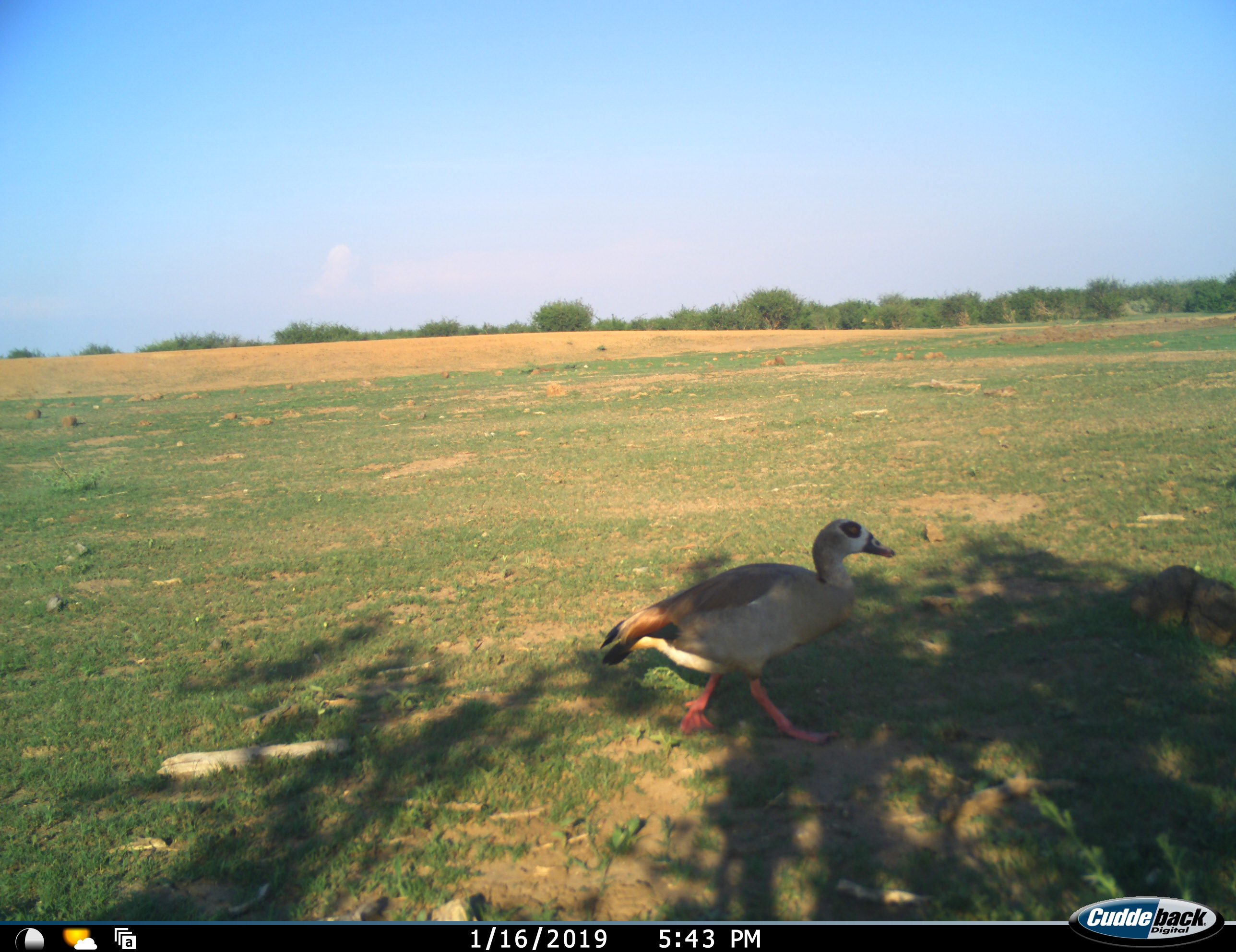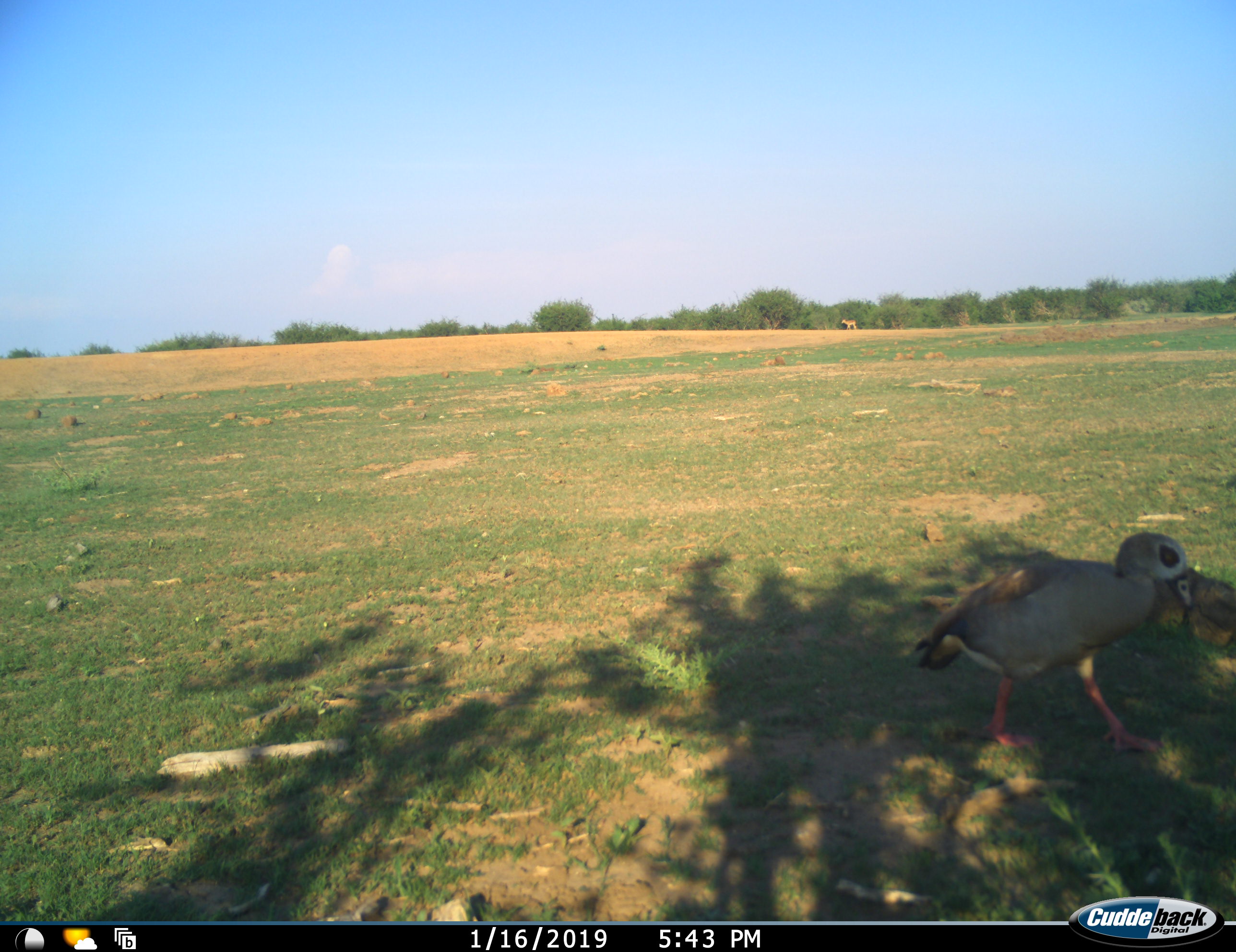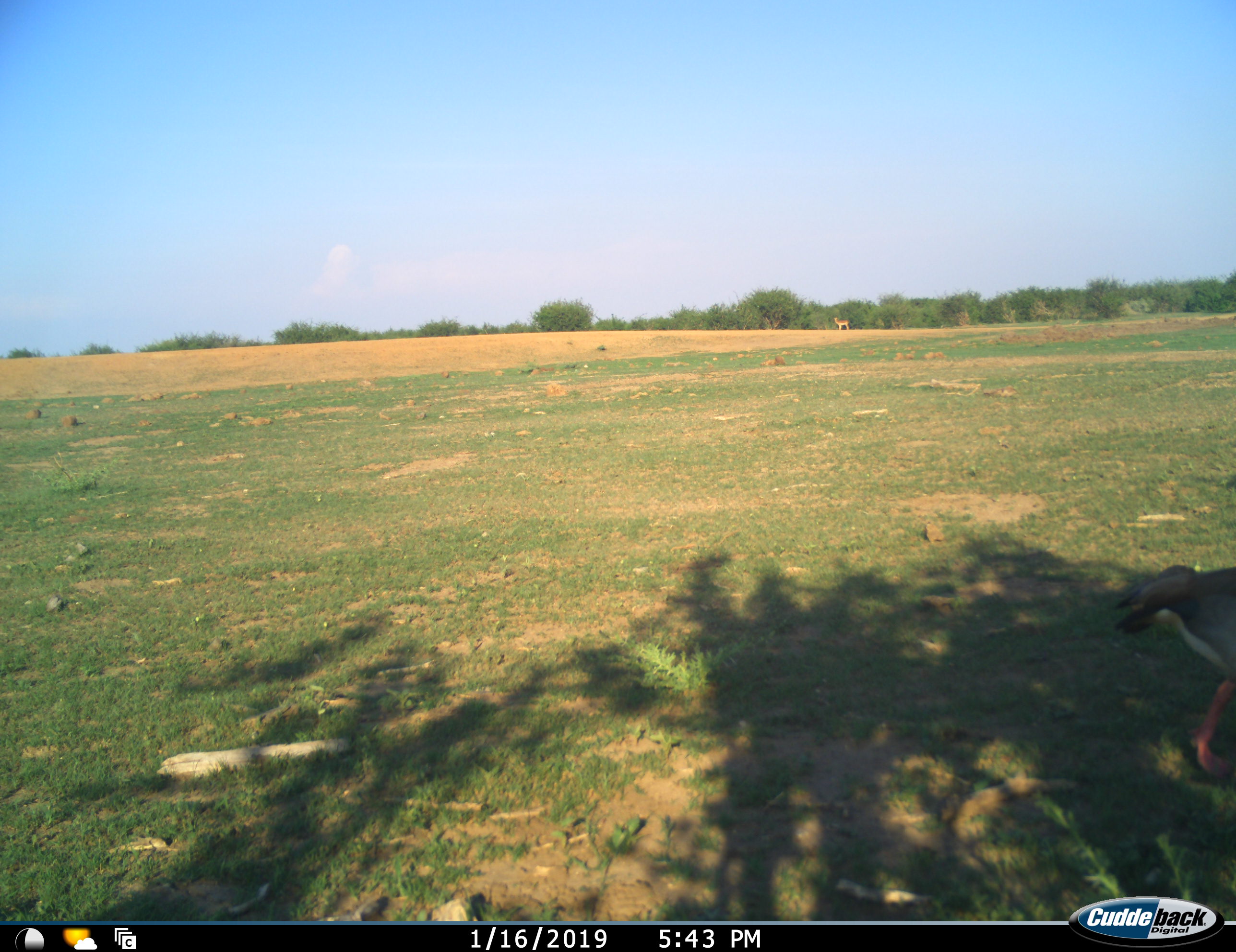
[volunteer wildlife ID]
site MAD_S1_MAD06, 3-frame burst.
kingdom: Animalia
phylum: Chordata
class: Aves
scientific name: Aves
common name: bird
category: birdother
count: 1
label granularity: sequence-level